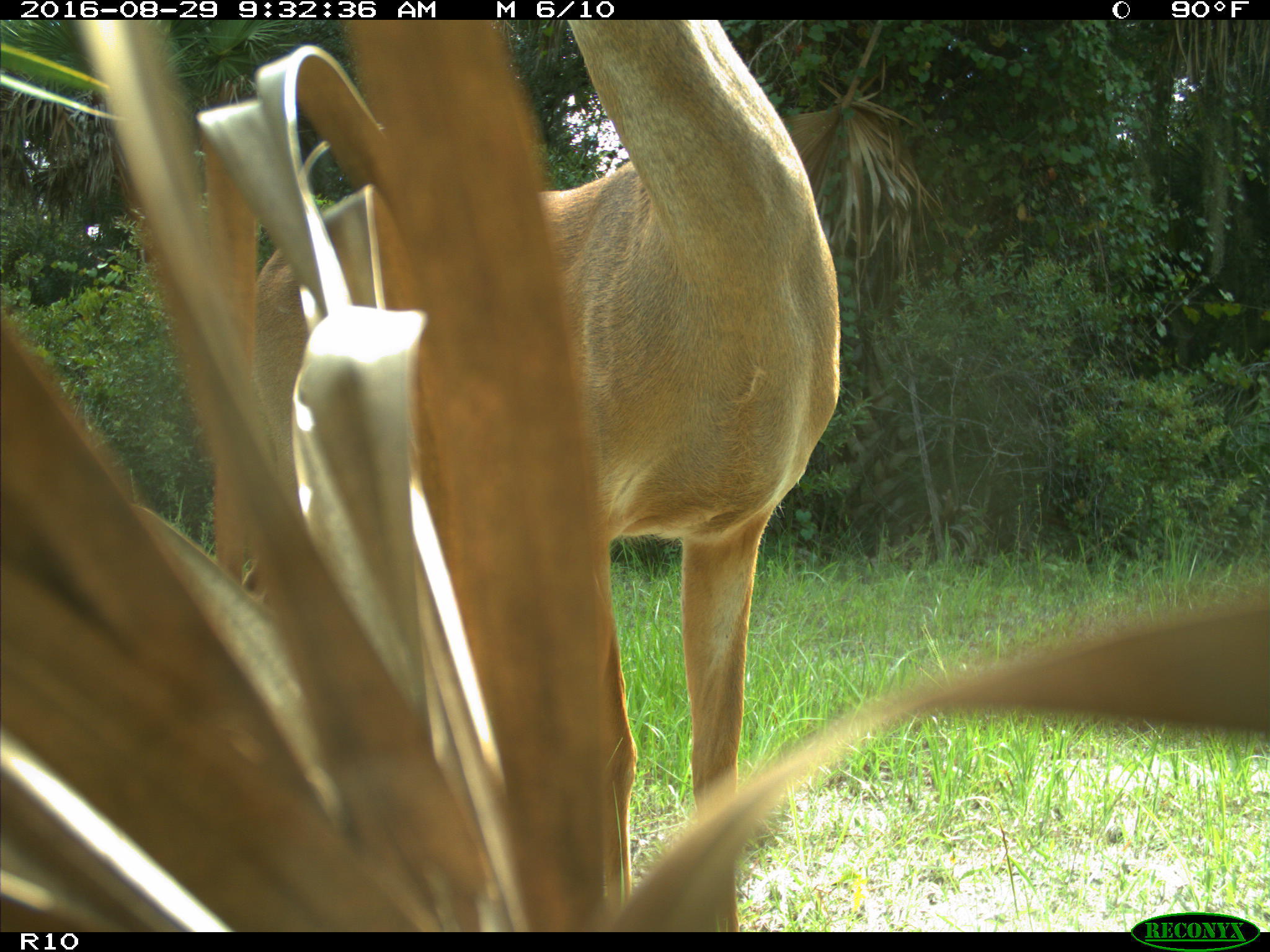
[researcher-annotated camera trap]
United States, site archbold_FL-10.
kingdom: Animalia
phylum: Chordata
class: Mammalia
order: Artiodactyla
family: Cervidae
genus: Odocoileus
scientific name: Odocoileus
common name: deer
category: unidentified deer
Unidentified deer (deer) (Odocoileus).